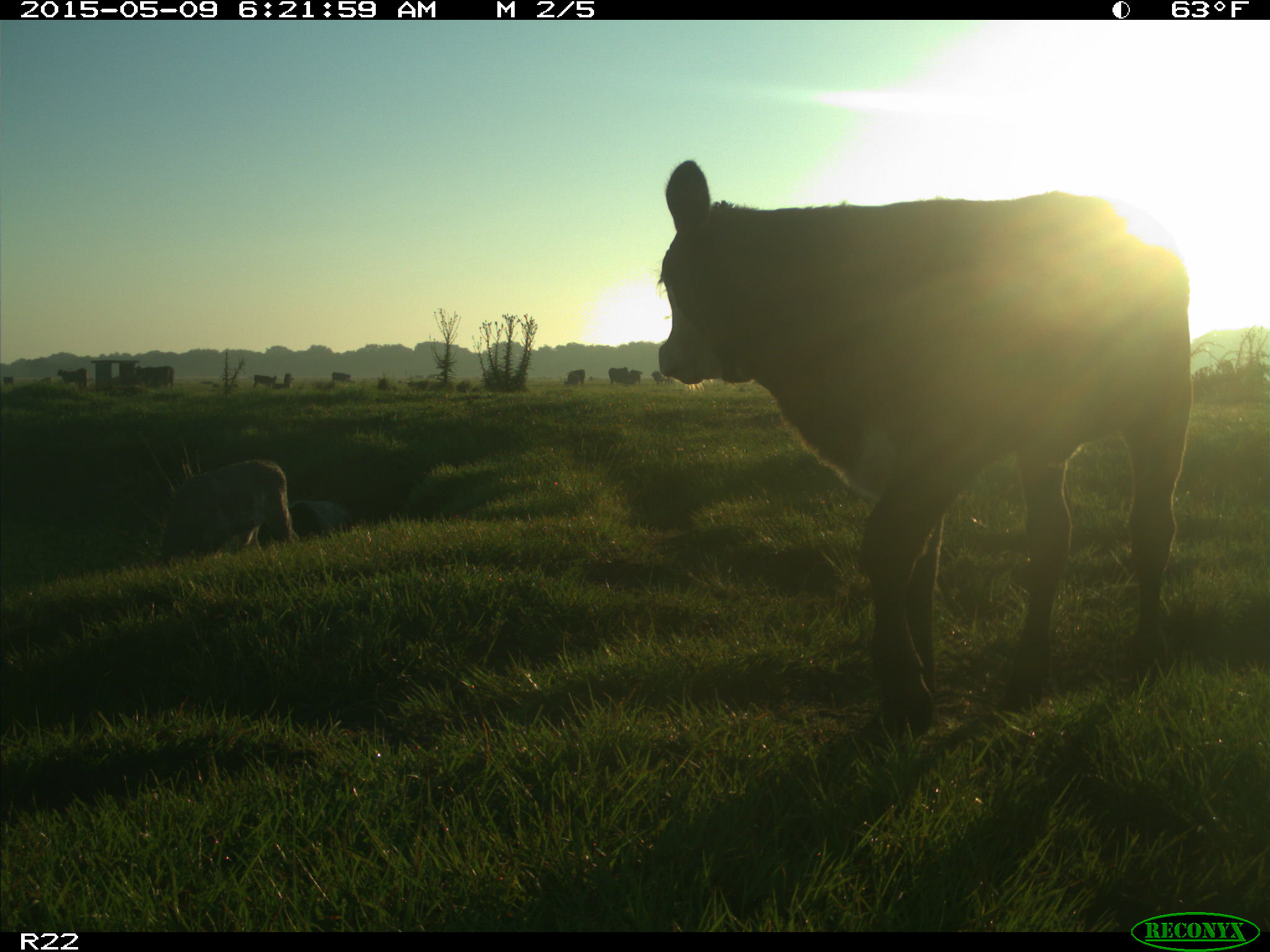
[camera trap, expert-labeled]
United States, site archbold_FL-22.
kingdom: Animalia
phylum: Chordata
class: Mammalia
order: Artiodactyla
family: Bovidae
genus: Bos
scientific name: Bos taurus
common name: domestic cow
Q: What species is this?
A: Bos taurus (domestic cow).